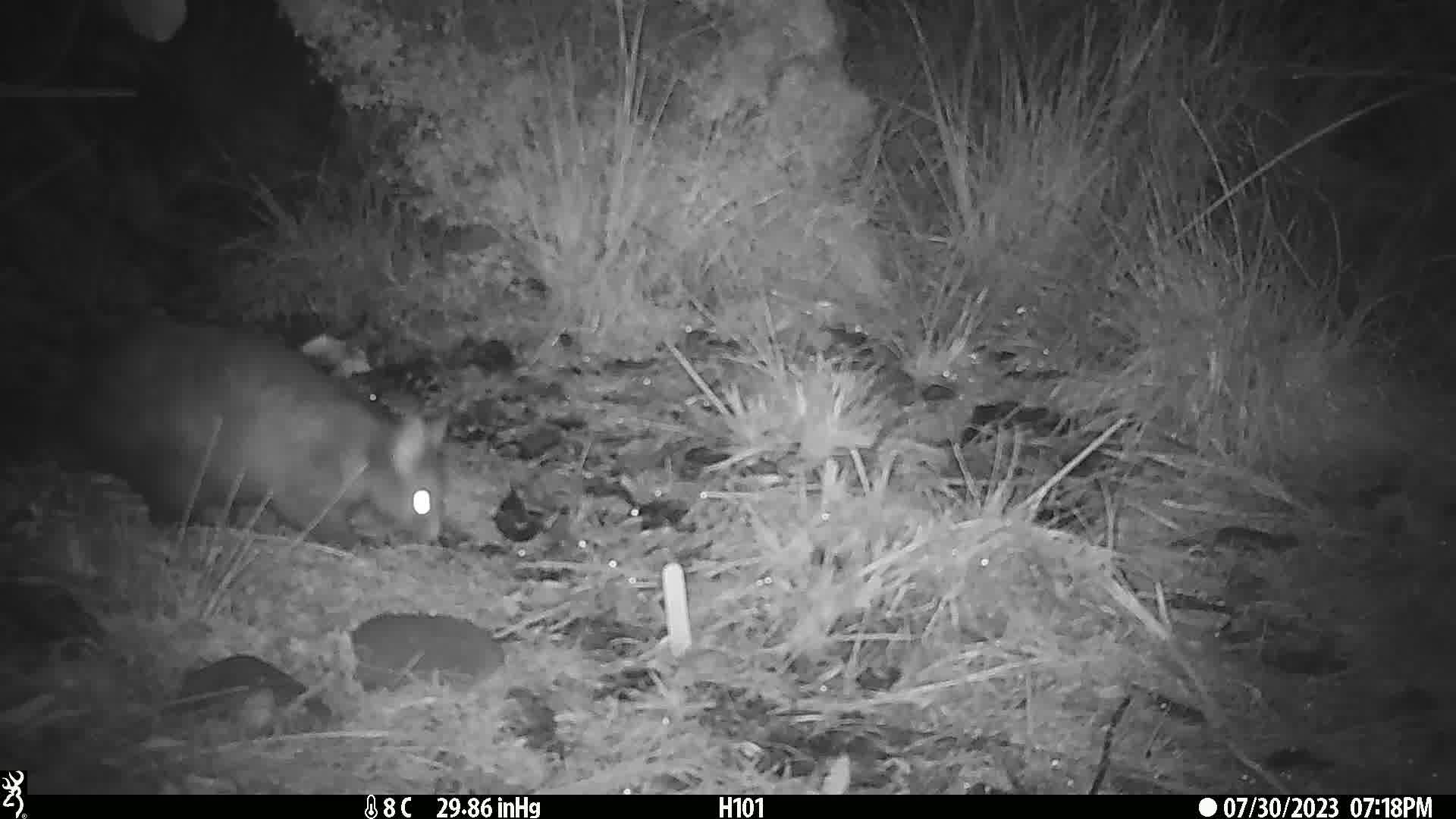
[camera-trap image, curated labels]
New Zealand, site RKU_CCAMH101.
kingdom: Animalia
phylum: Chordata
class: Mammalia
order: Diprotodontia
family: Phalangeridae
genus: Trichosurus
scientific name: Trichosurus vulpecula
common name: common brushtail possum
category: possum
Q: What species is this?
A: Possum (common brushtail possum) (Trichosurus vulpecula).